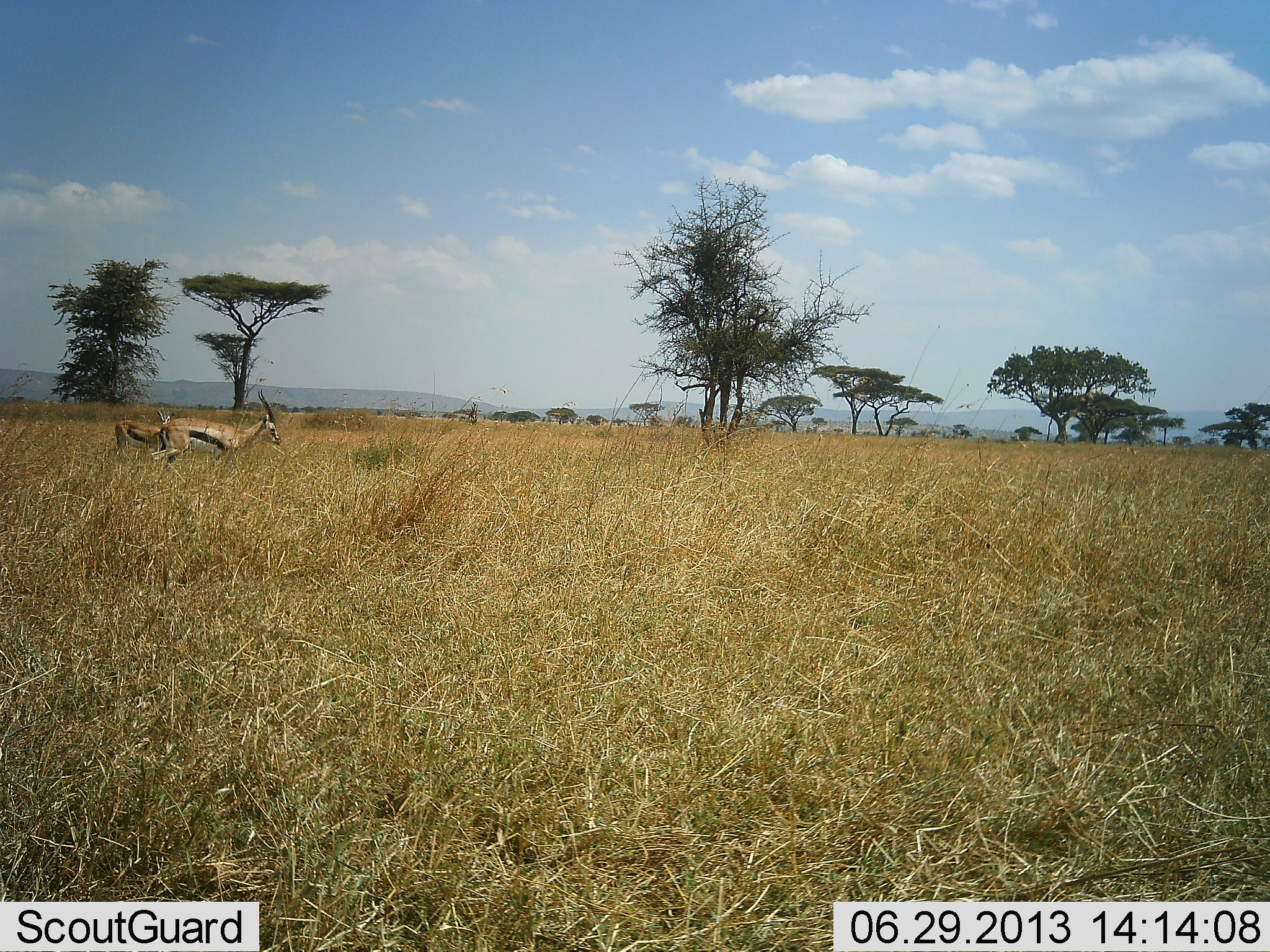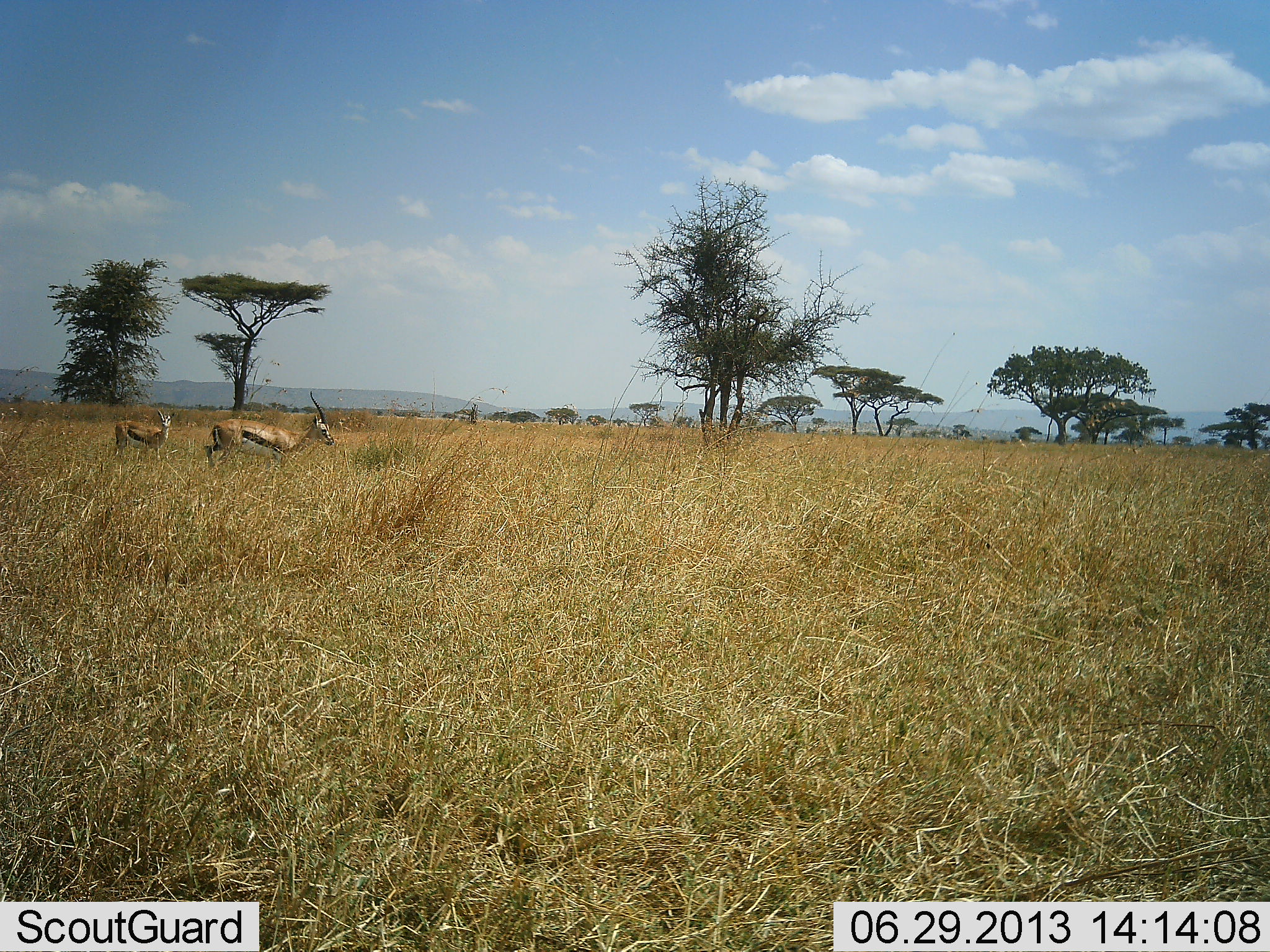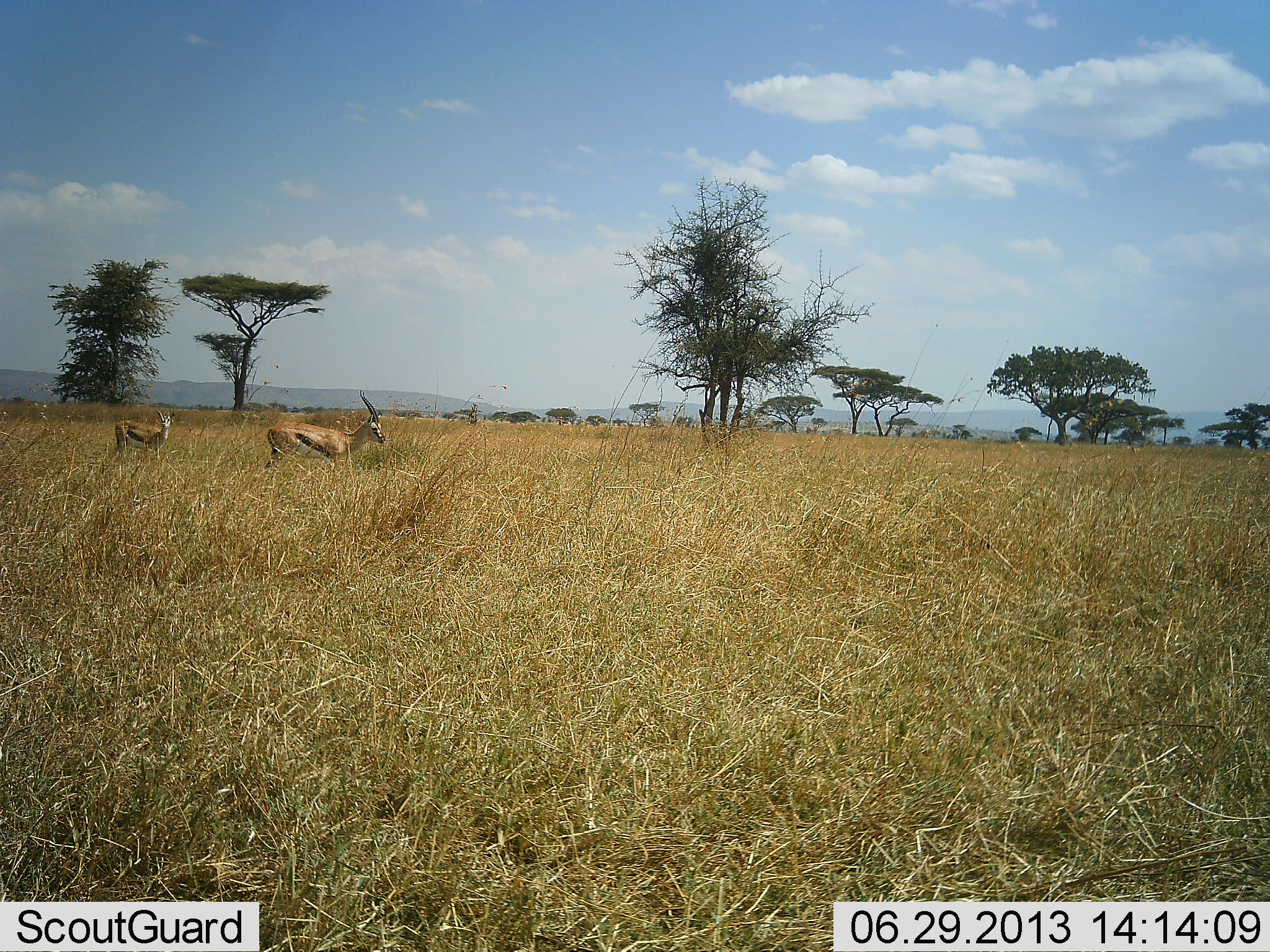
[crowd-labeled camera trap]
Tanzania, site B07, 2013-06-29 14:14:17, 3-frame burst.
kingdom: Animalia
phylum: Chordata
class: Mammalia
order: Artiodactyla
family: Bovidae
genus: Eudorcas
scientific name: Eudorcas thomsonii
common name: thomson's gazelle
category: gazellethomsons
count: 2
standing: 80%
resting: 0%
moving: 80%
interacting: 0%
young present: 0%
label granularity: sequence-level